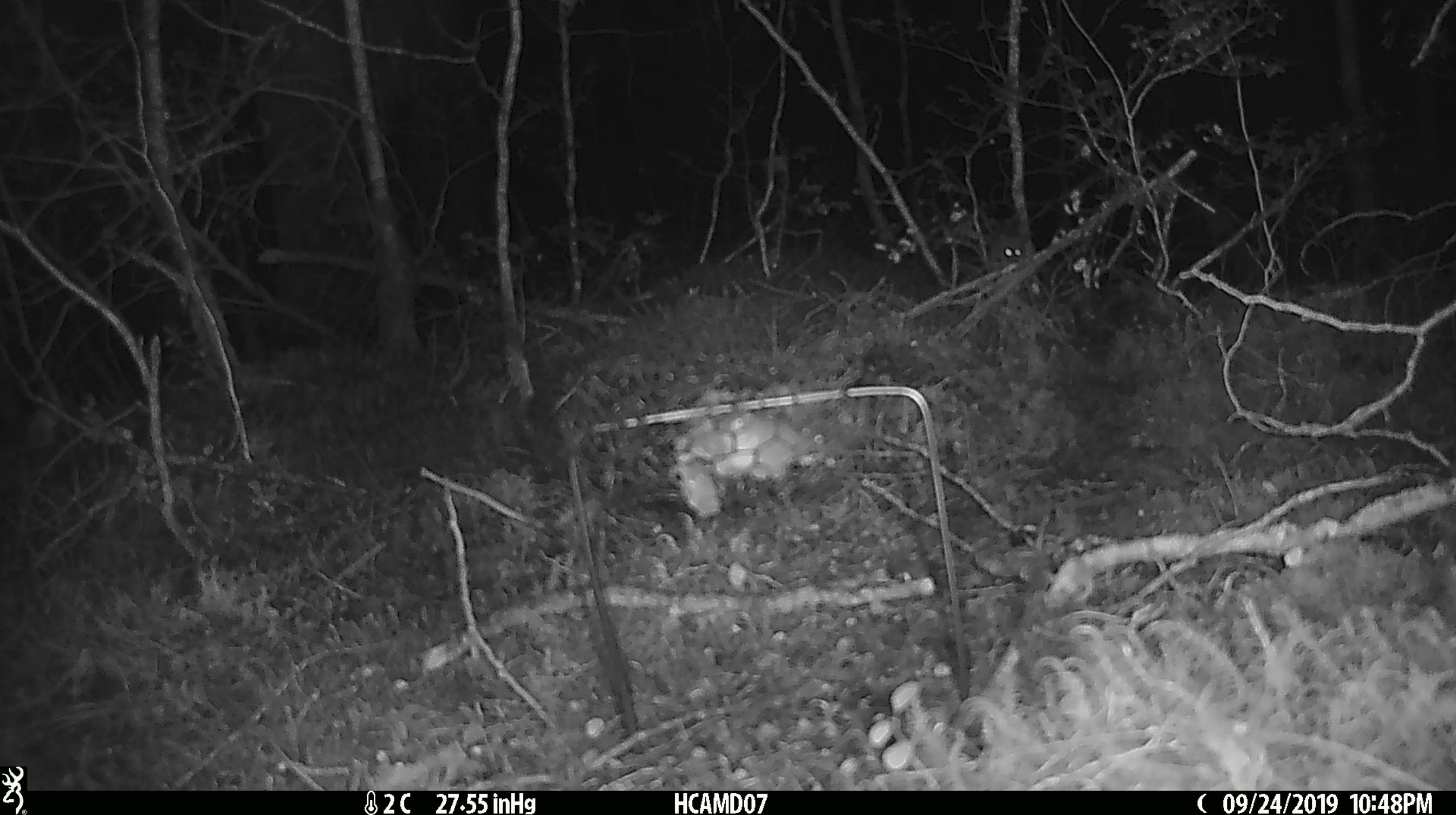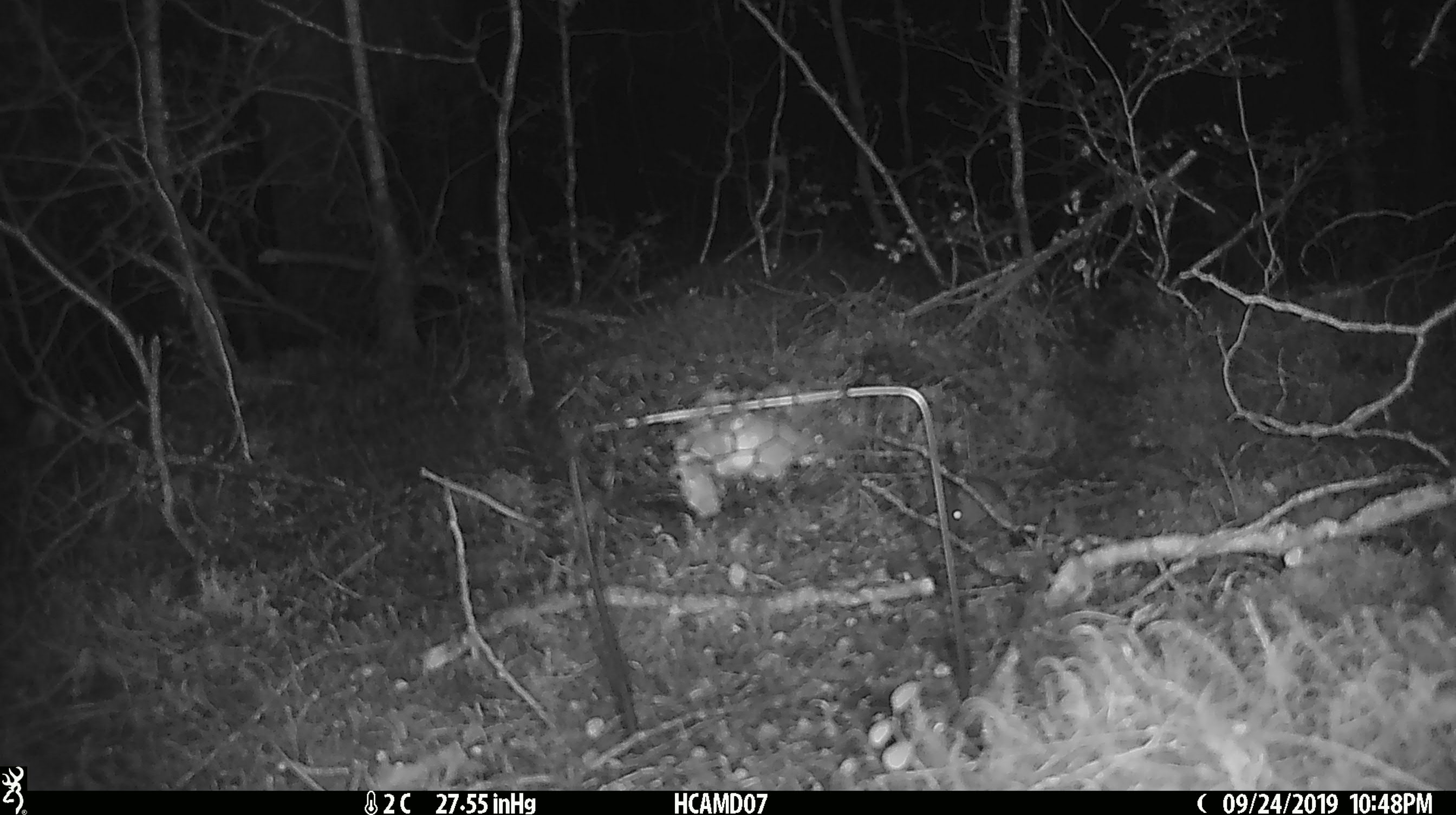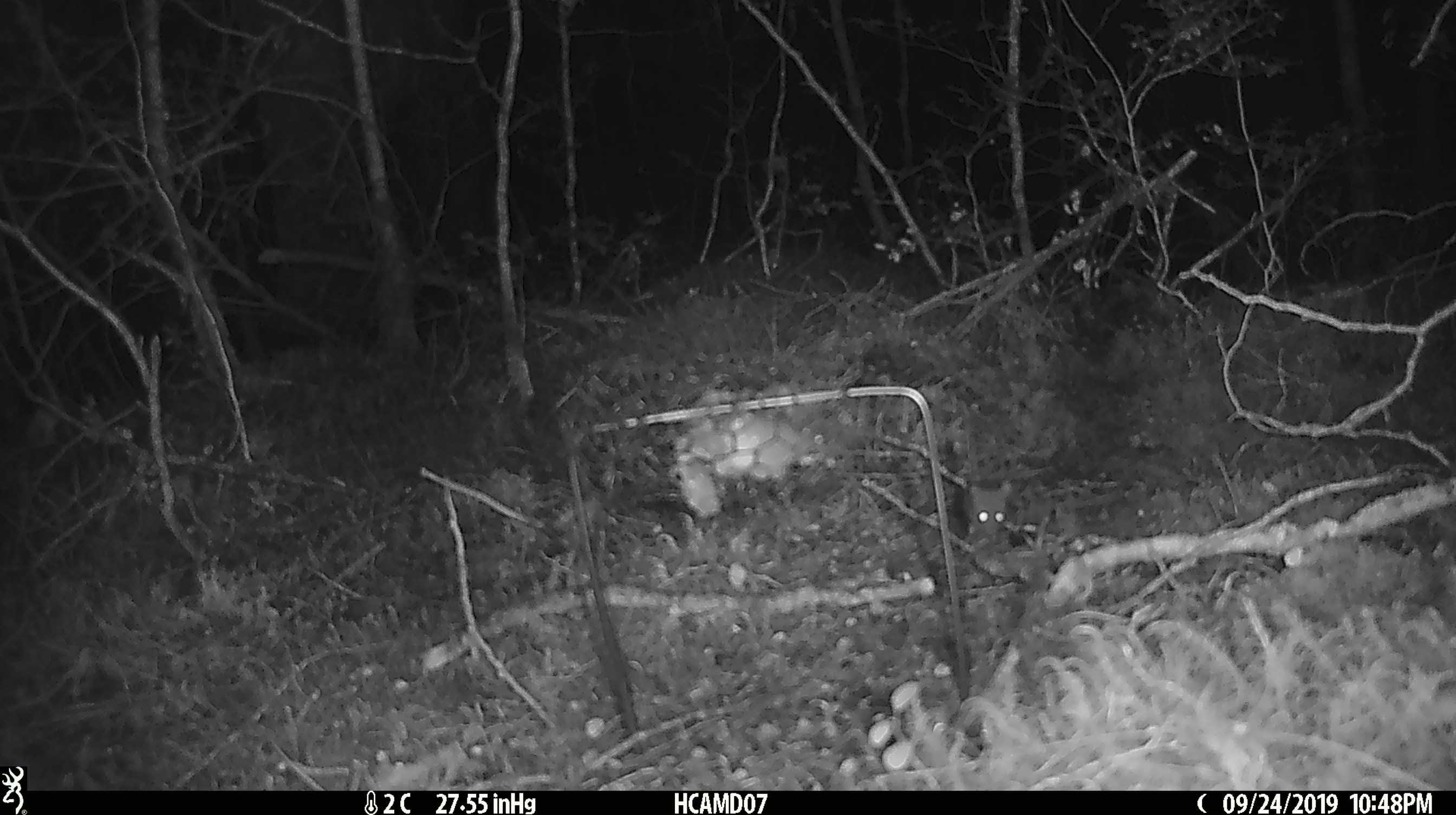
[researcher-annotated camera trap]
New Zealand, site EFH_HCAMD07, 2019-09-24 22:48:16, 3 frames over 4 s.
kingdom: Animalia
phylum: Chordata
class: Mammalia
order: Rodentia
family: Muridae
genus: Mus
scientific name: Mus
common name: mouse